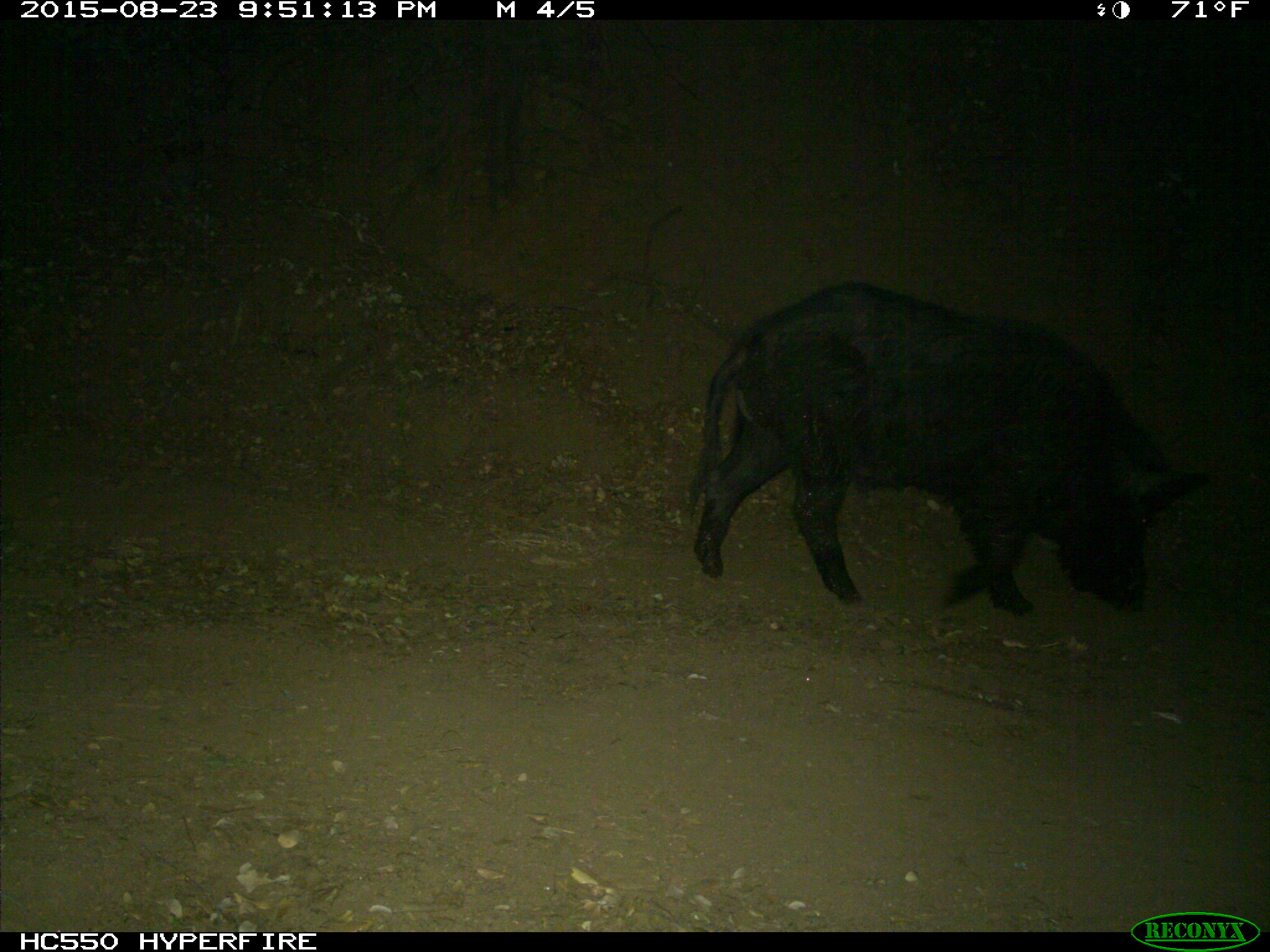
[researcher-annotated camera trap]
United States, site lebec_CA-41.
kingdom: Animalia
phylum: Chordata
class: Mammalia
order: Artiodactyla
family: Suidae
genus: Sus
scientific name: Sus scrofa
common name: wild boar